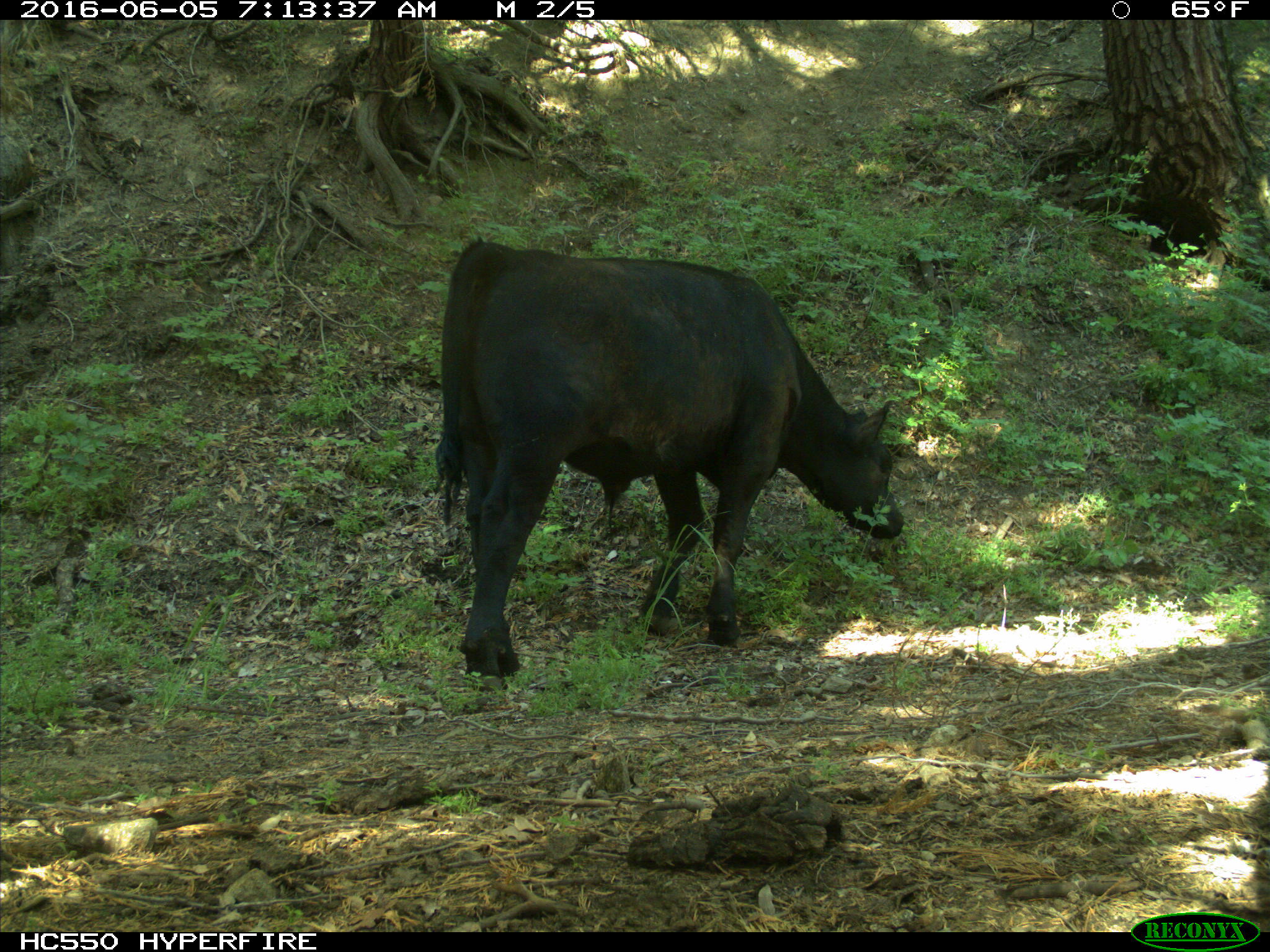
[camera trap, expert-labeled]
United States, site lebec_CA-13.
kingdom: Animalia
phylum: Chordata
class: Mammalia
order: Artiodactyla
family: Bovidae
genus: Bos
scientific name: Bos taurus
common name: domestic cow